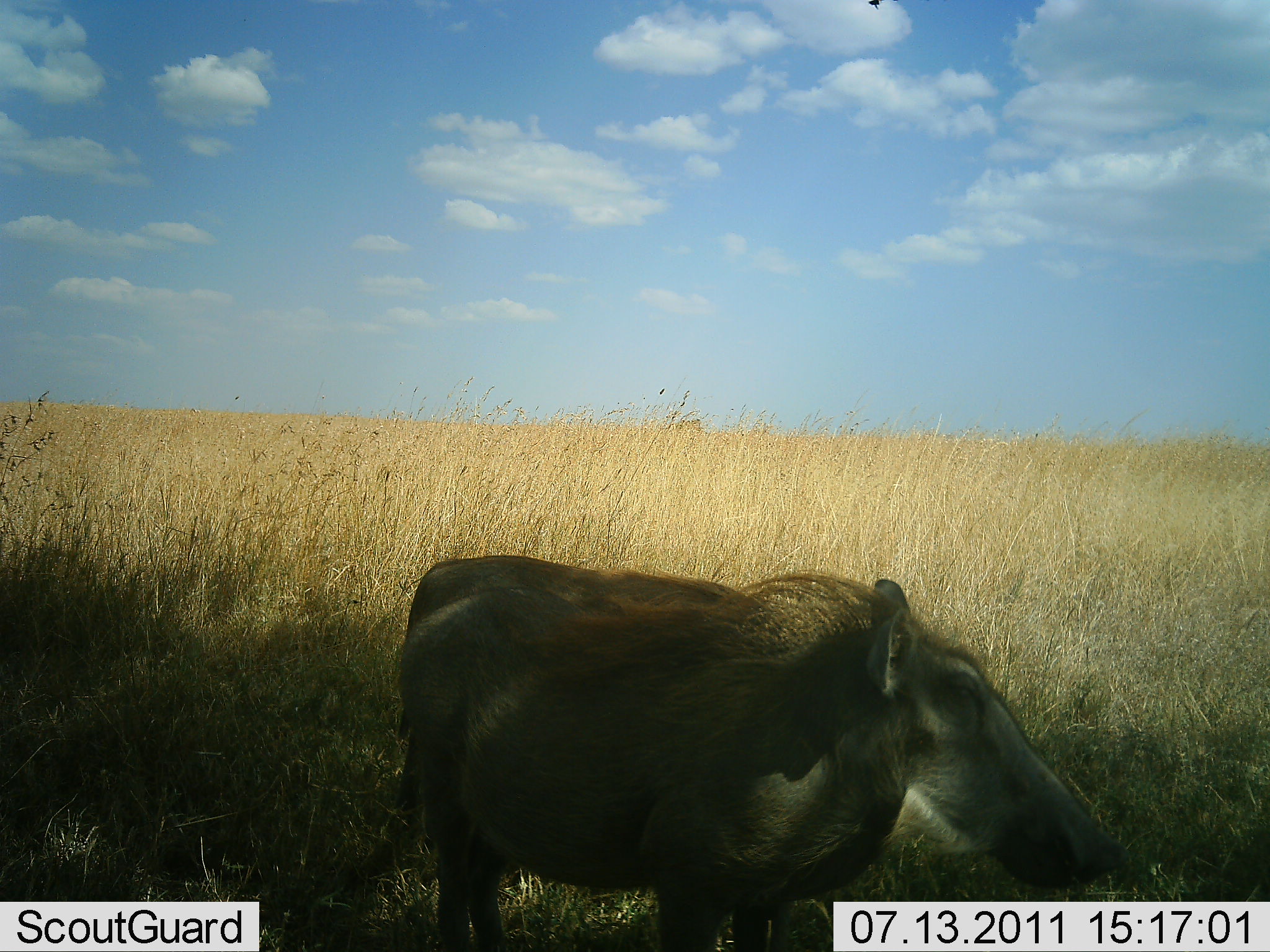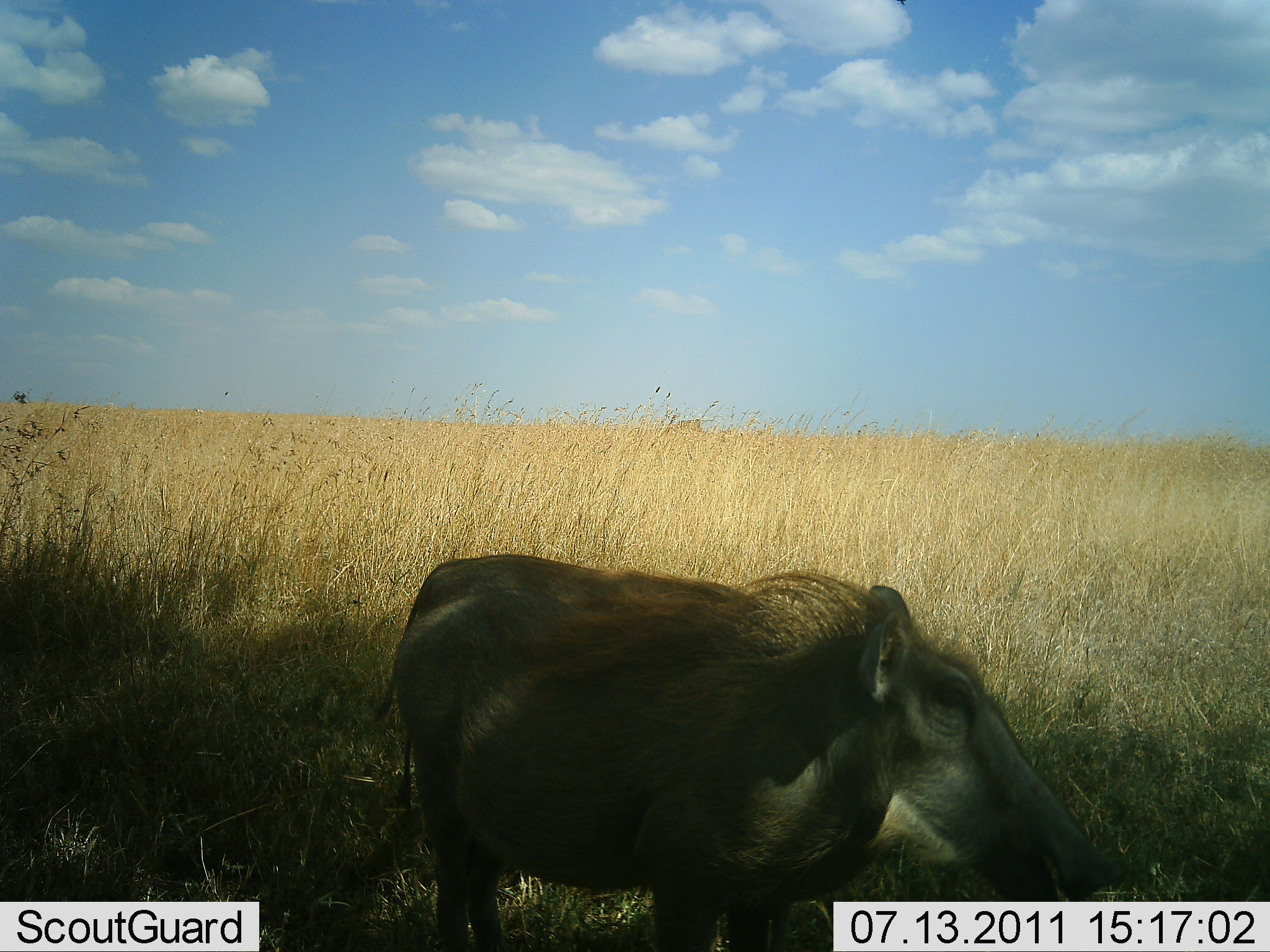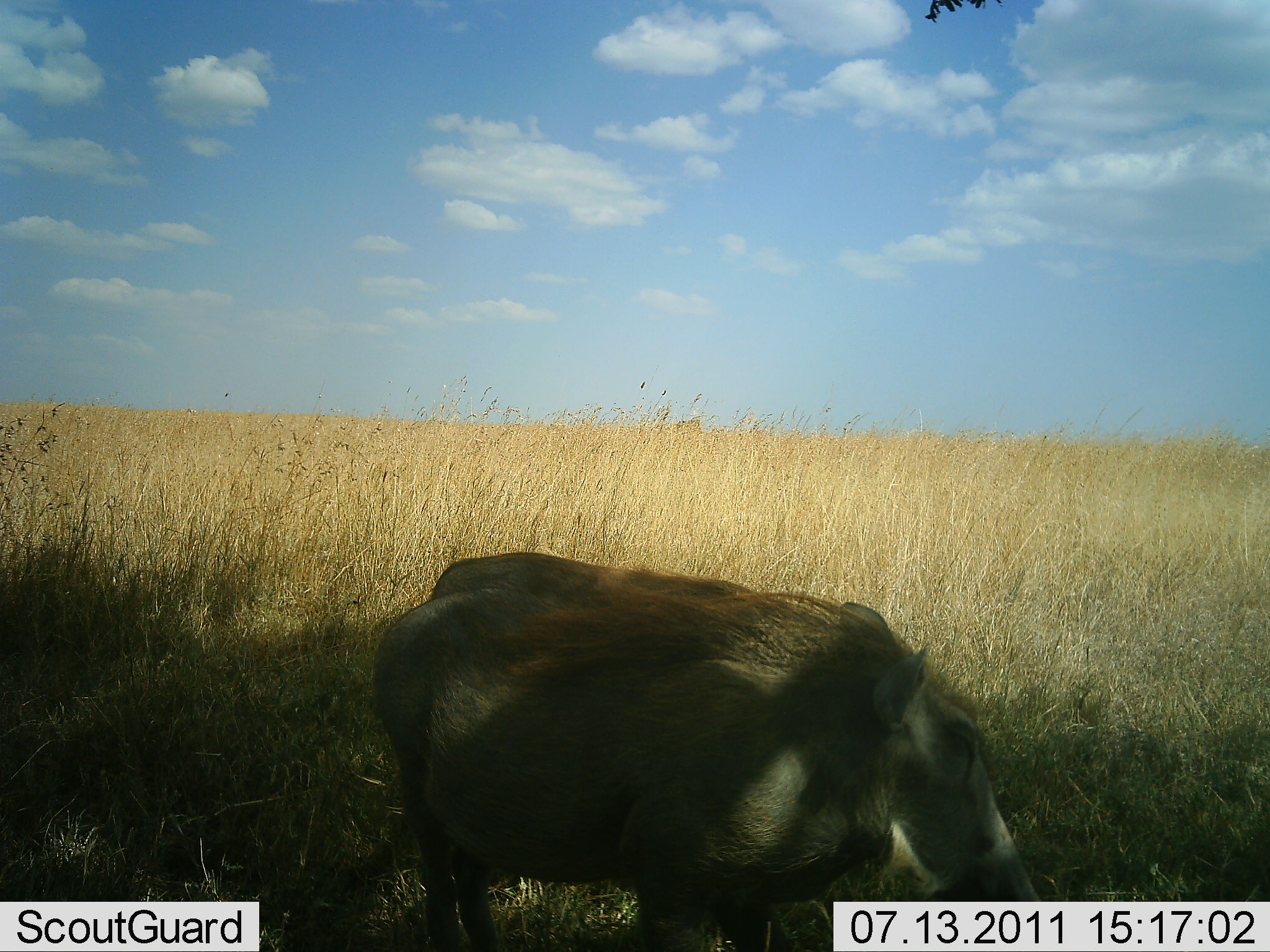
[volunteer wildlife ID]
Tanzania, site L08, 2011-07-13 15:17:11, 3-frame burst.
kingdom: Animalia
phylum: Chordata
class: Mammalia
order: Artiodactyla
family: Suidae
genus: Phacochoerus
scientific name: Phacochoerus africanus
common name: warthog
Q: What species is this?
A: Warthog (Phacochoerus africanus).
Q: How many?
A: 1.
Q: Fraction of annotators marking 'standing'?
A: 82%.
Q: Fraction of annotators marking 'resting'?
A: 0%.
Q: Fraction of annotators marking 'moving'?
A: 18%.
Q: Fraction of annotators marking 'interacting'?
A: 0%.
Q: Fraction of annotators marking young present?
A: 0%.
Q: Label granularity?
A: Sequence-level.